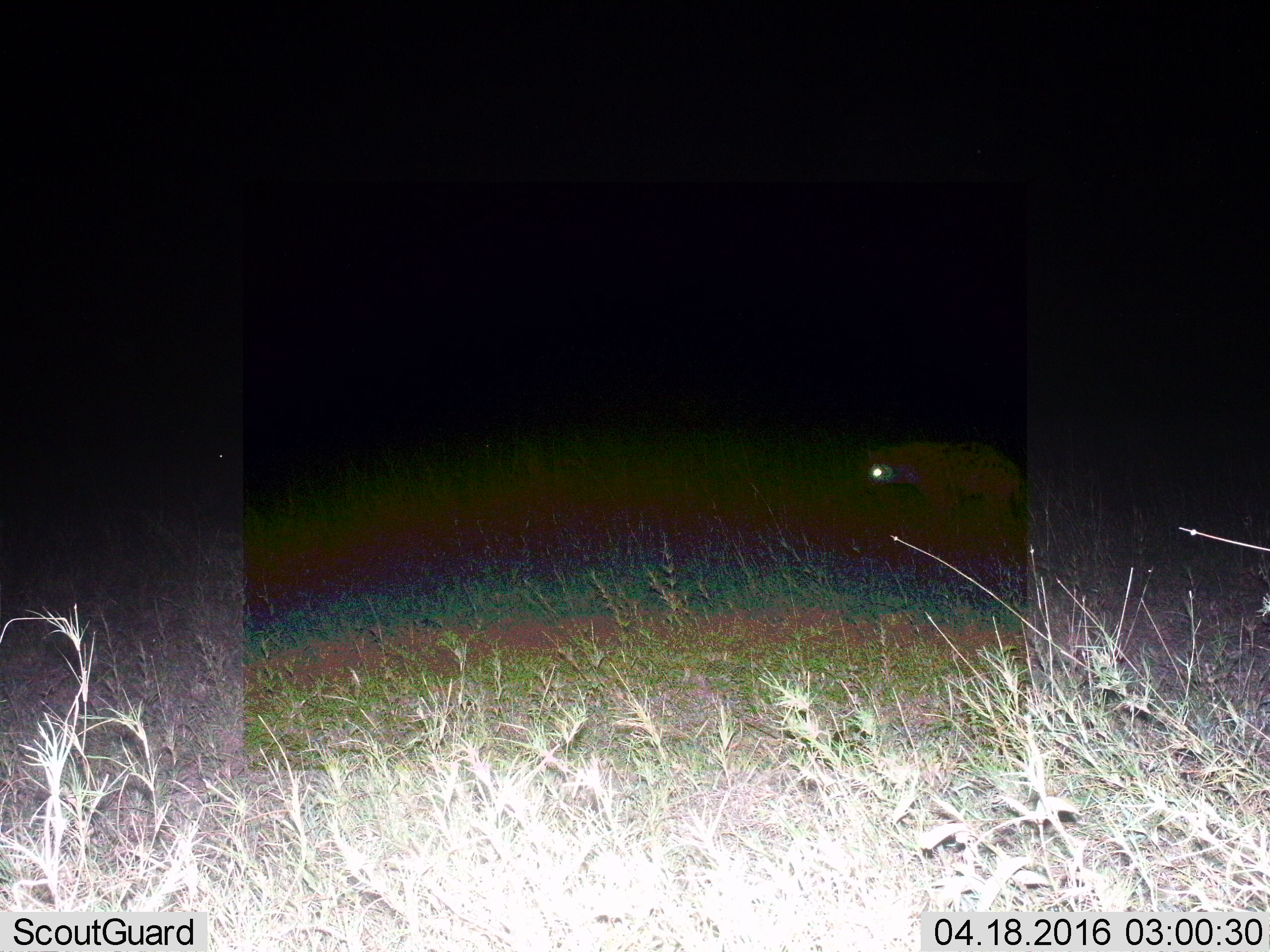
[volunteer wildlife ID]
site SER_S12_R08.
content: unidentified animal